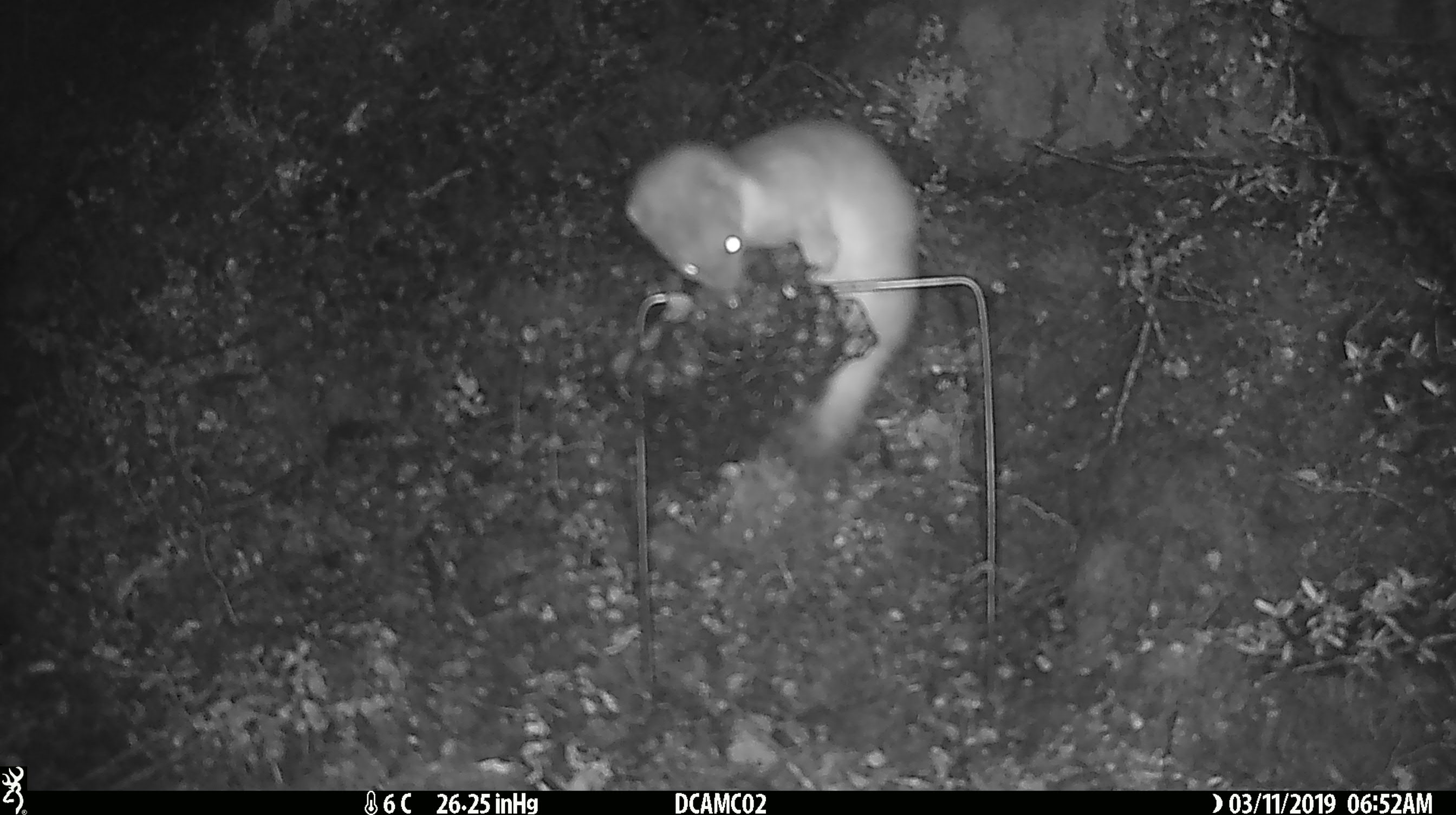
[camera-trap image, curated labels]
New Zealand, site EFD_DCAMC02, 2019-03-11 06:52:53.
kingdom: Animalia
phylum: Chordata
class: Mammalia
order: Carnivora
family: Mustelidae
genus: Mustela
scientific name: Mustela erminea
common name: stoat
Stoat (Mustela erminea).